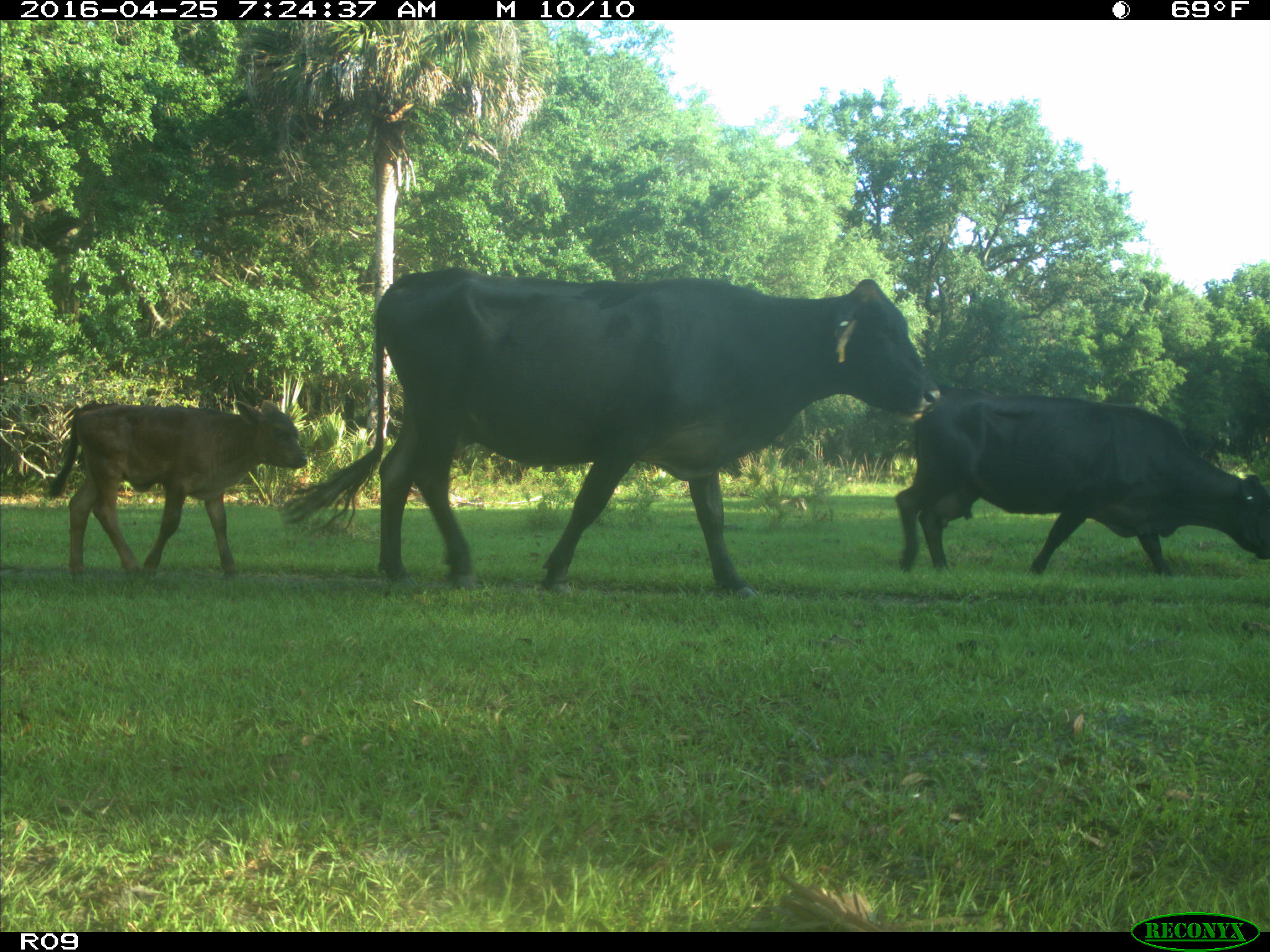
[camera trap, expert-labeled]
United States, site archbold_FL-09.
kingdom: Animalia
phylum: Chordata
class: Mammalia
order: Artiodactyla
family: Bovidae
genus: Bos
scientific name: Bos taurus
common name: domestic cow